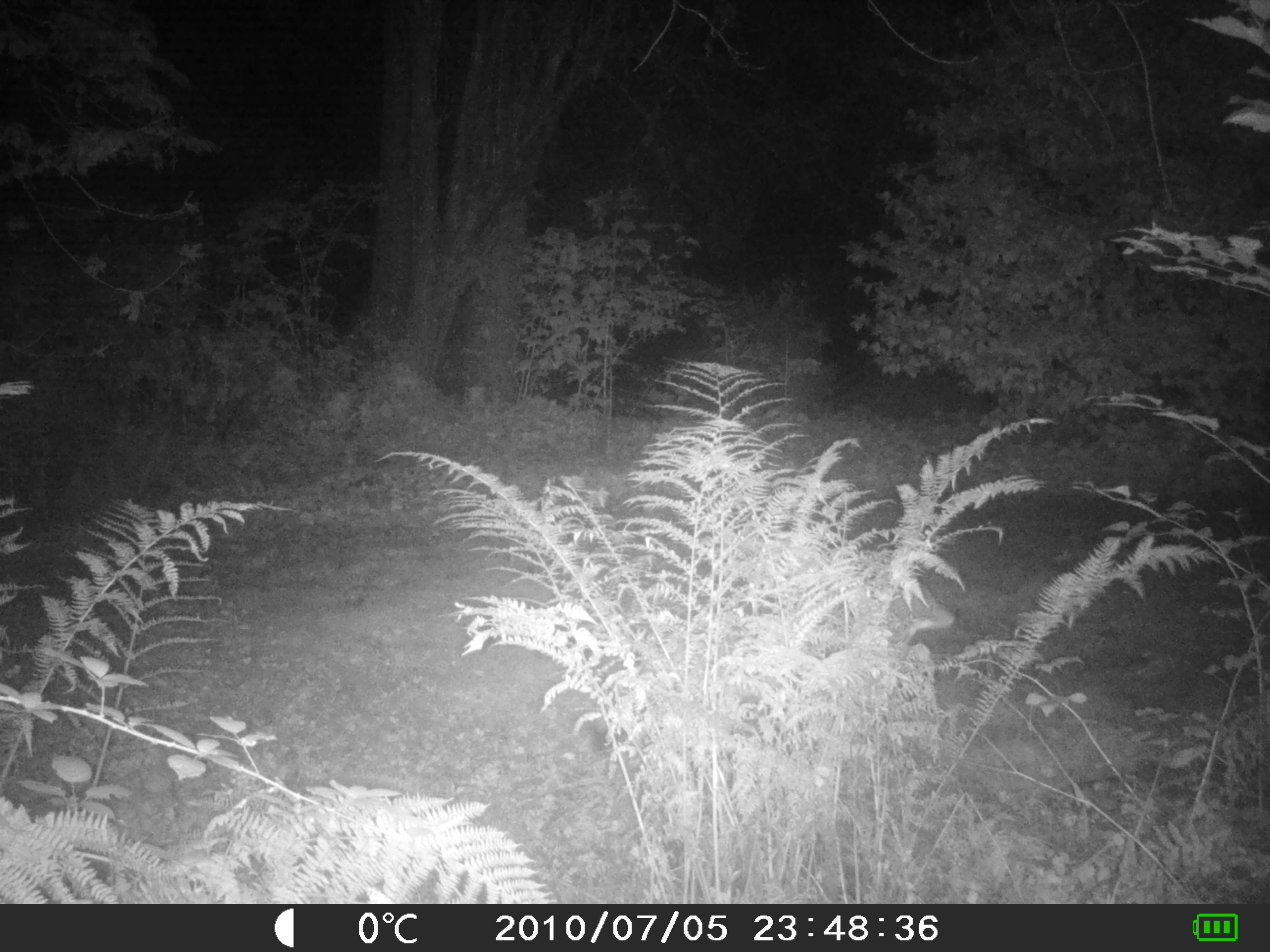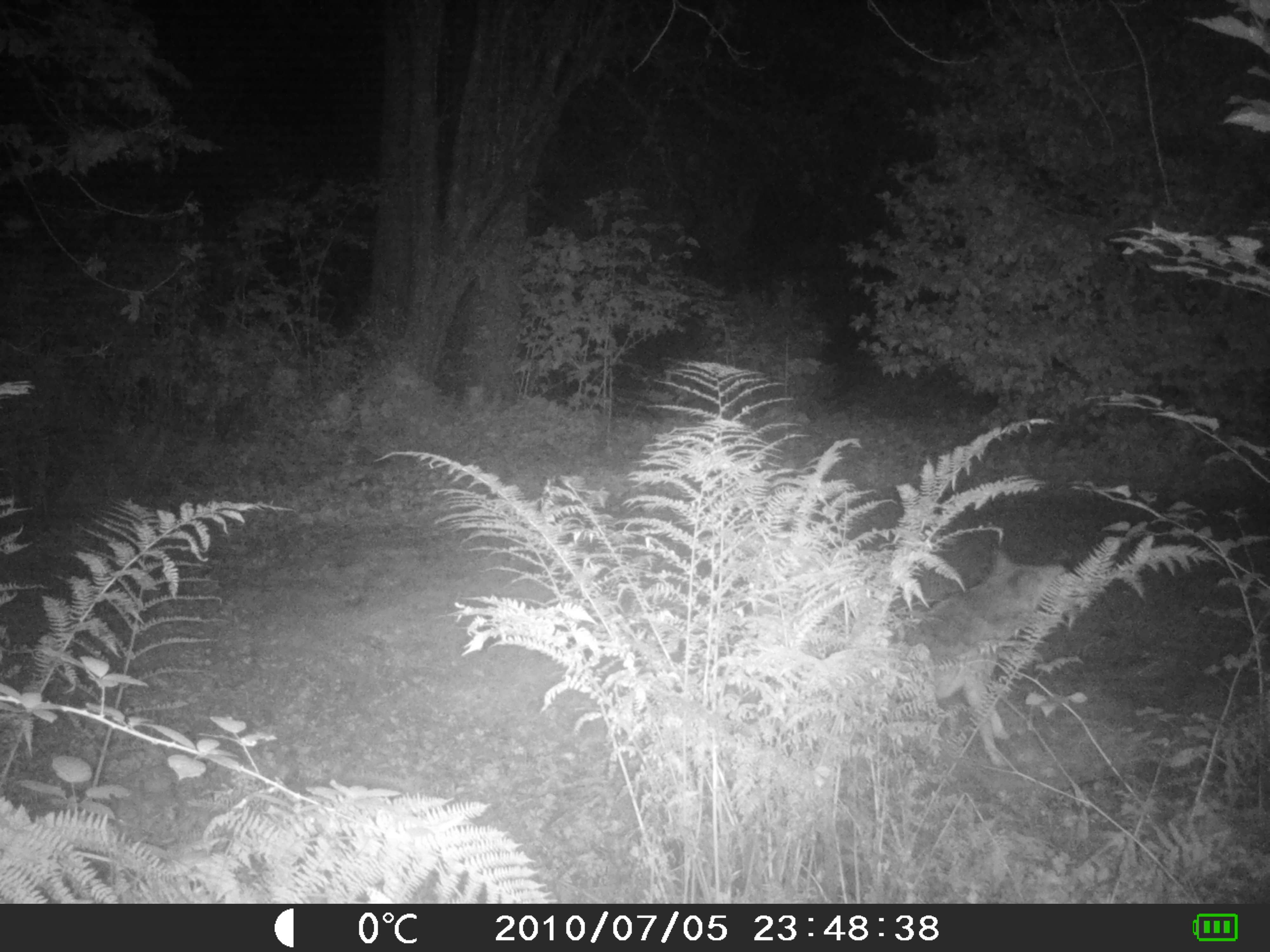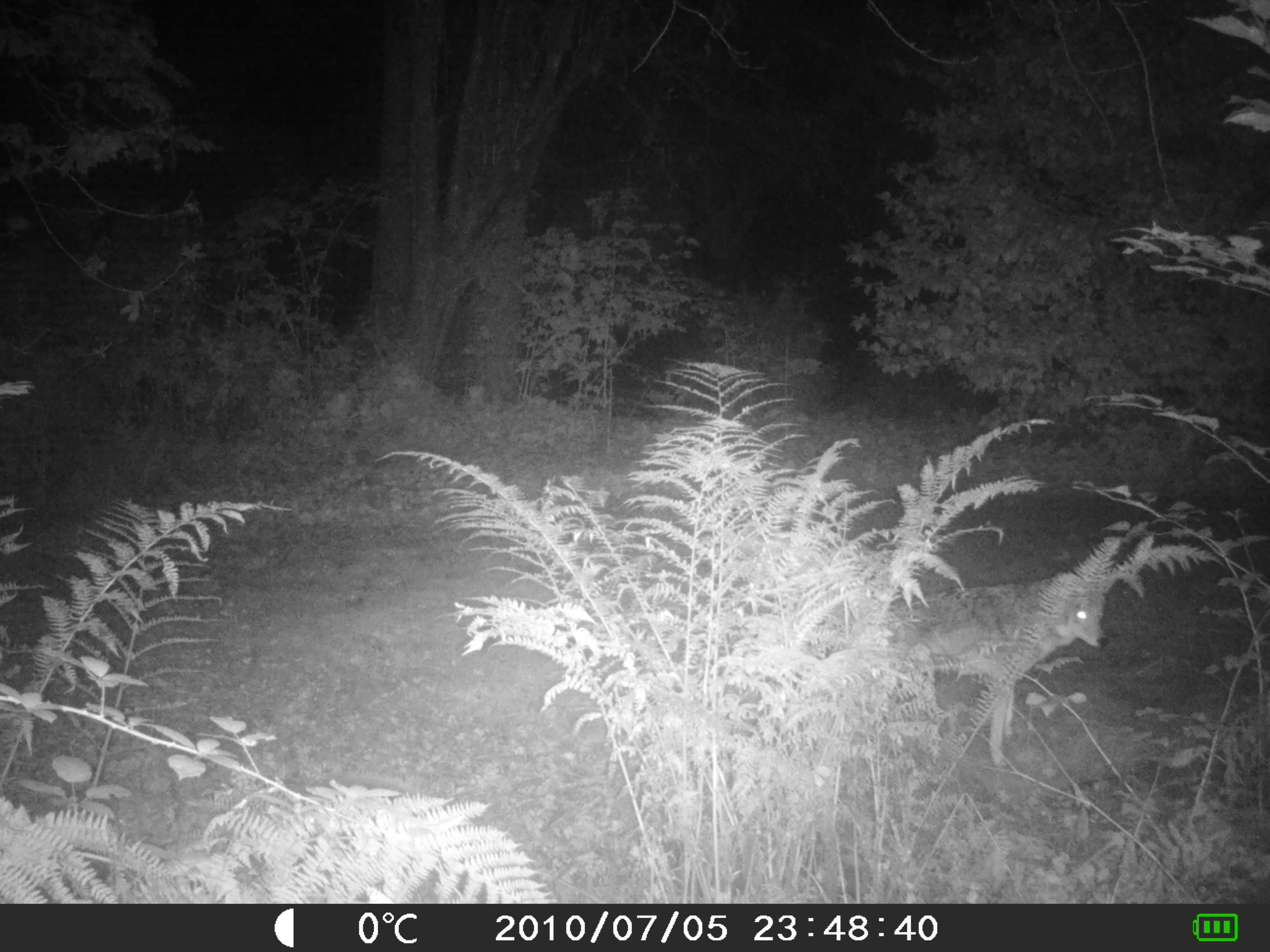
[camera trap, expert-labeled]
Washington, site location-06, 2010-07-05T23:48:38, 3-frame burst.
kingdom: Animalia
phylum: Chordata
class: Mammalia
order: Carnivora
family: Canidae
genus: Canis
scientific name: Canis latrans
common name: coyote